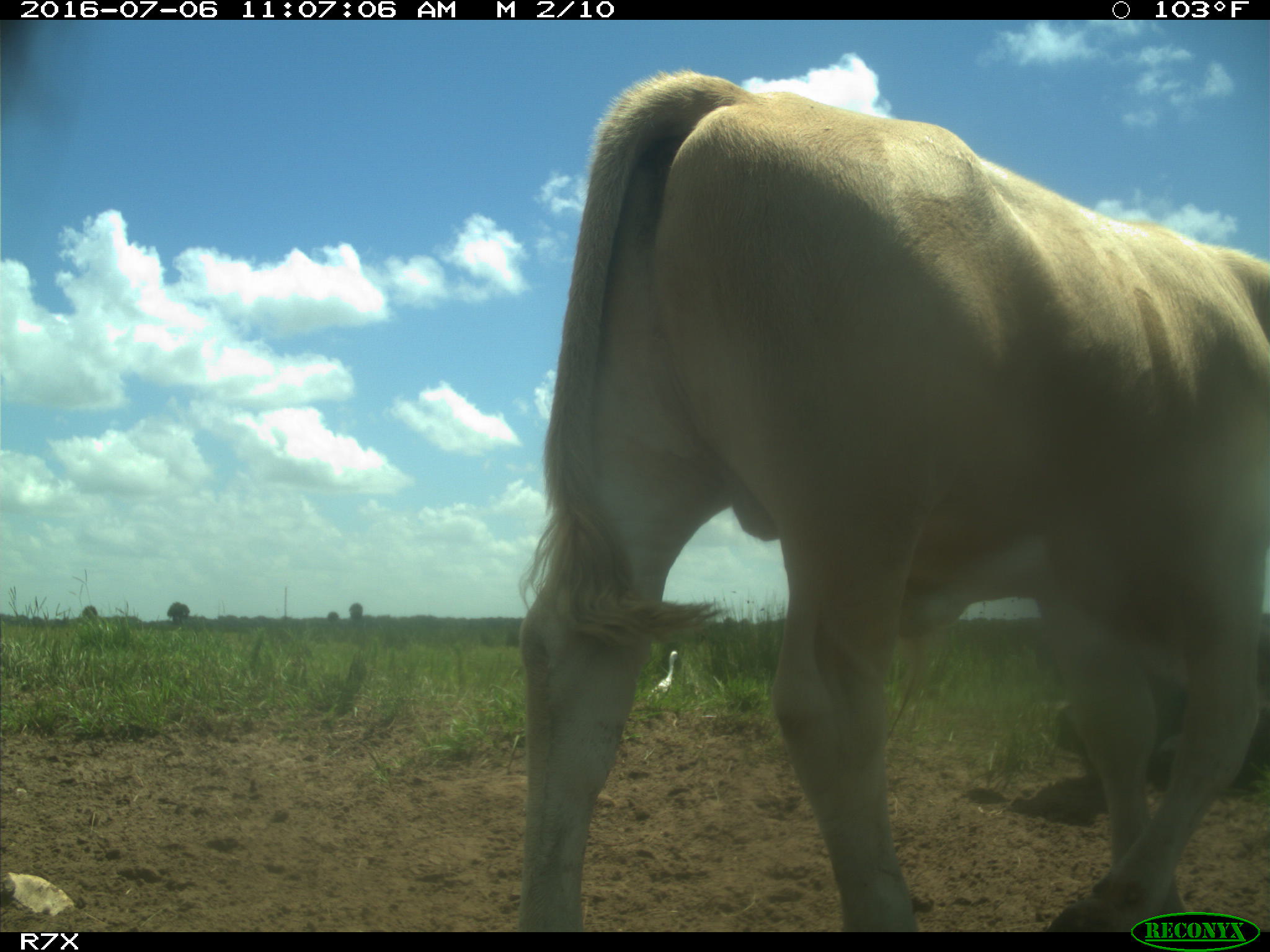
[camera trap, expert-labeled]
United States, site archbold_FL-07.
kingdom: Animalia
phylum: Chordata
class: Mammalia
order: Artiodactyla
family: Bovidae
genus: Bos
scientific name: Bos taurus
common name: domestic cow